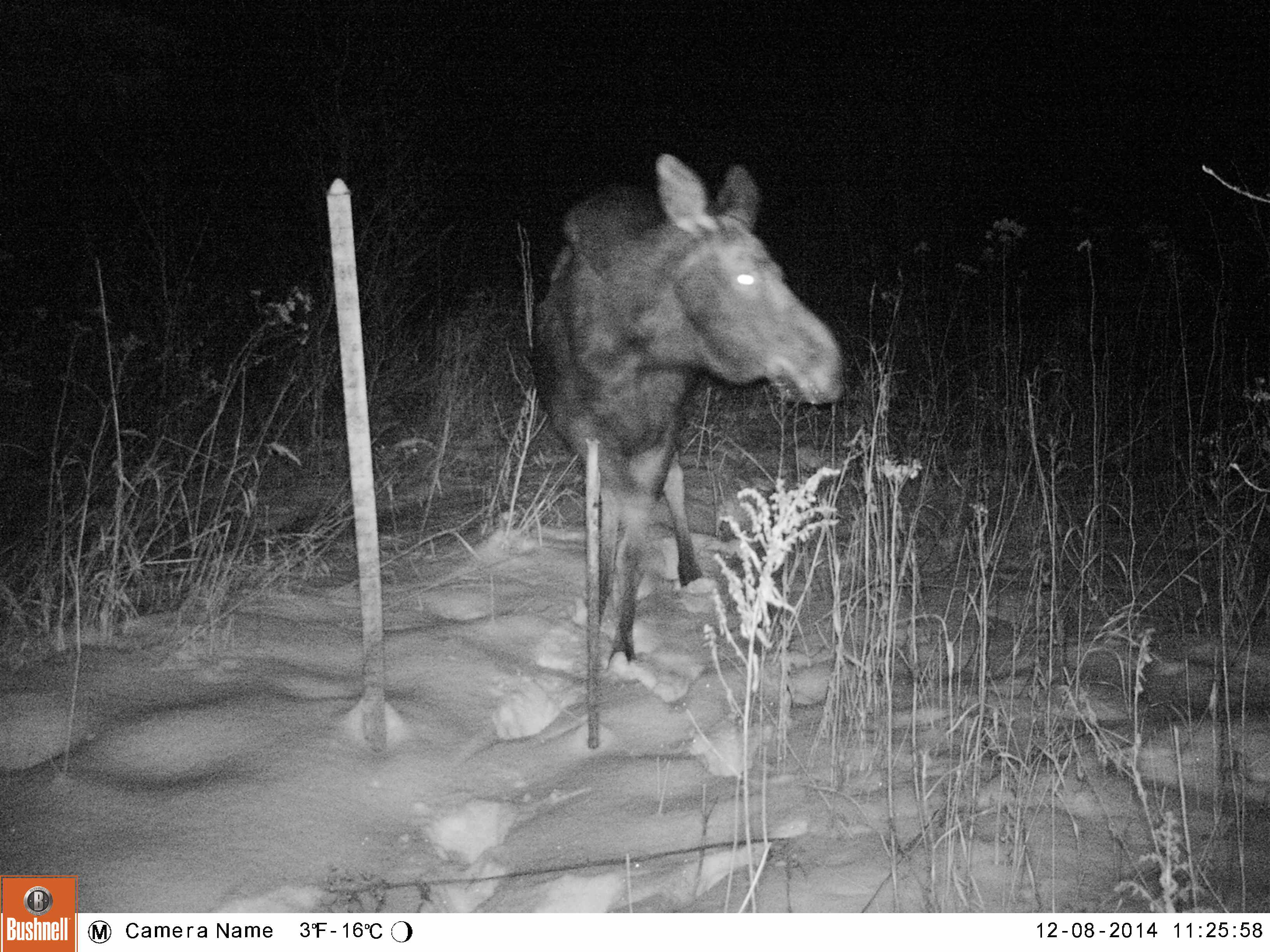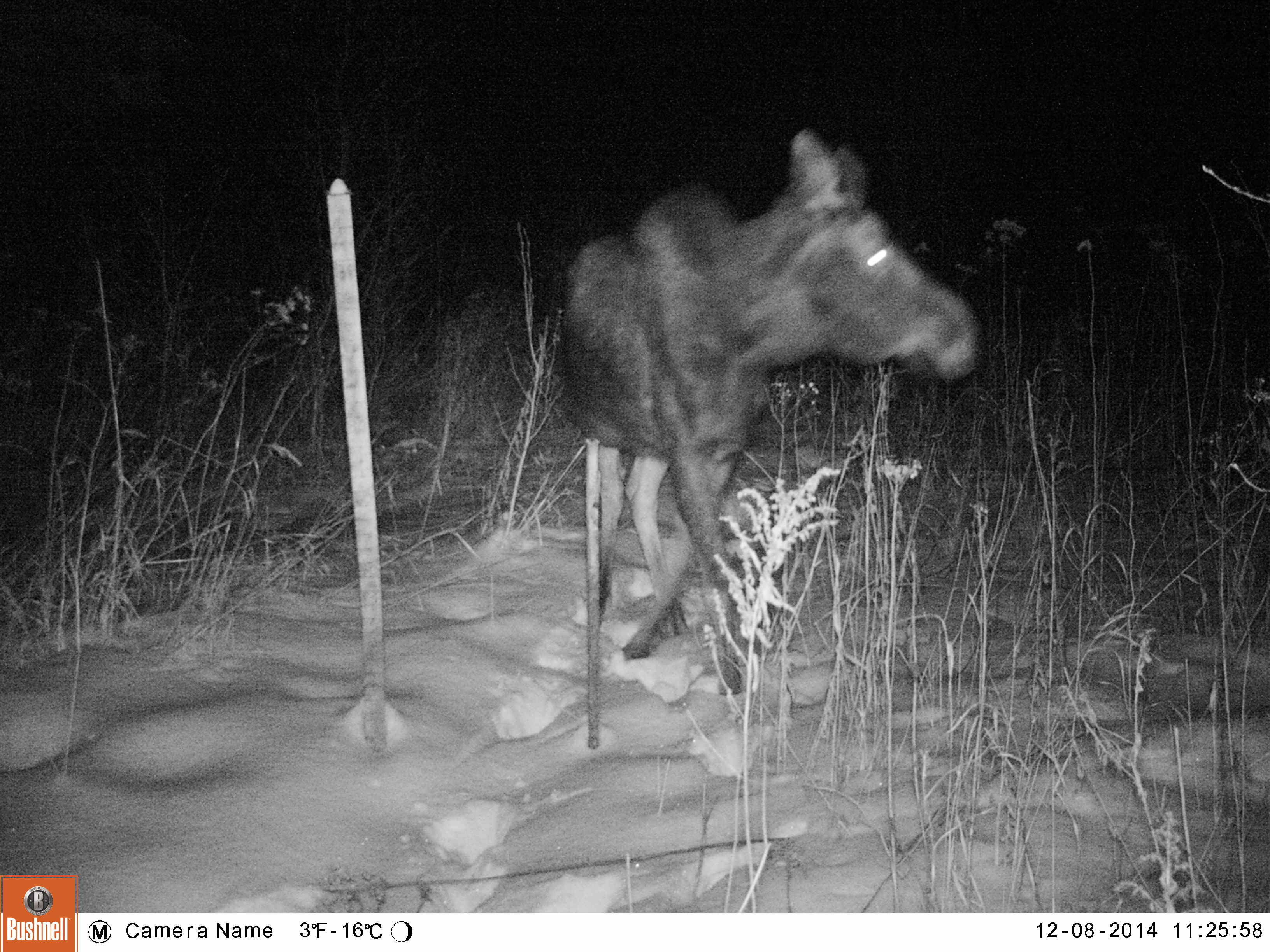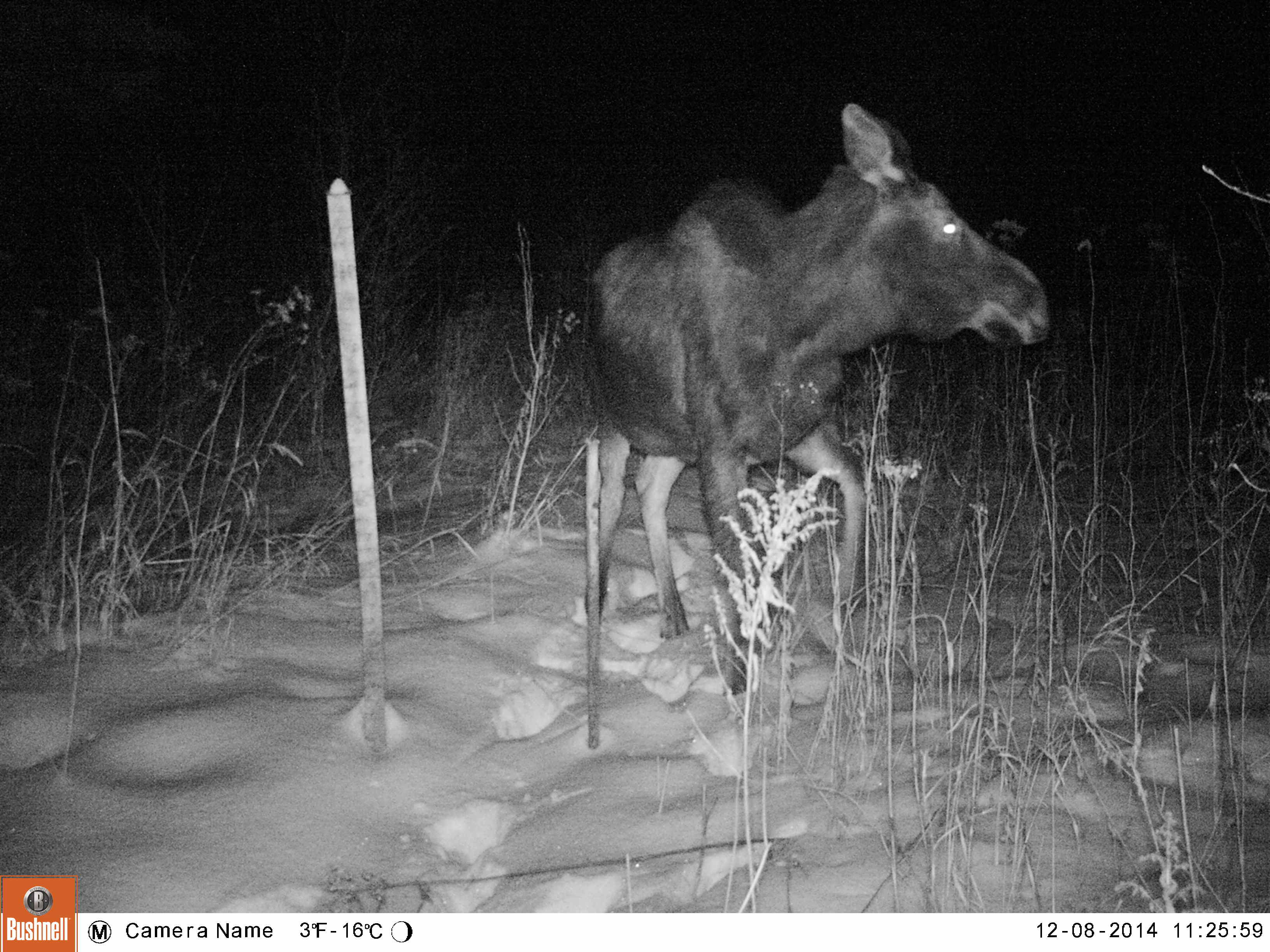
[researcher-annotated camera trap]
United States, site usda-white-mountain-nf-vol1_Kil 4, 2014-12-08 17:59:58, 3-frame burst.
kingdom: Animalia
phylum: Chordata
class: Mammalia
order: Artiodactyla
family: Cervidae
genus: Alces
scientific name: Alces alces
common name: moose